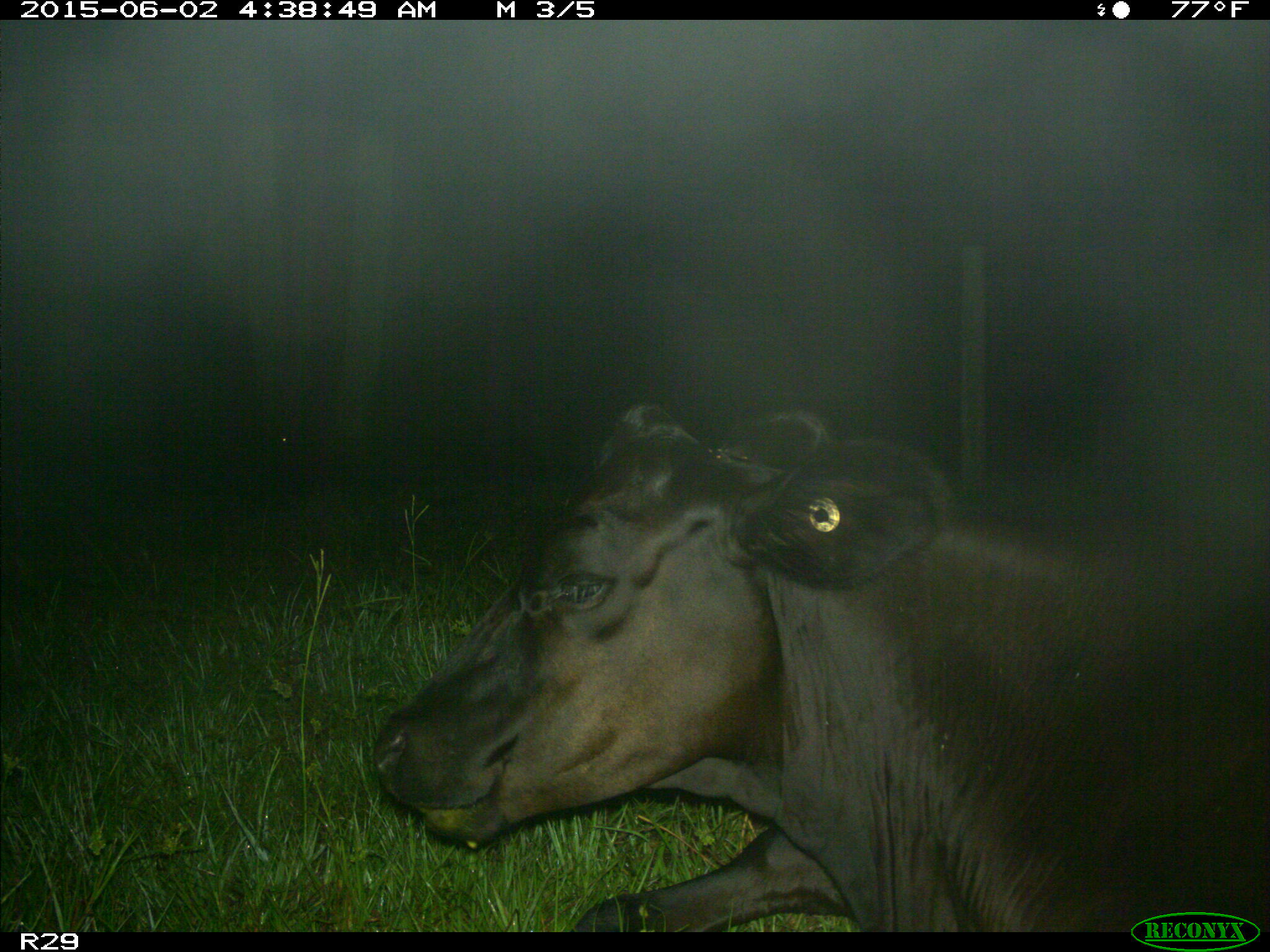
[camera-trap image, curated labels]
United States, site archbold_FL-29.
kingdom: Animalia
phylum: Chordata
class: Mammalia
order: Artiodactyla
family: Bovidae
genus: Bos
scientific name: Bos taurus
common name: domestic cow